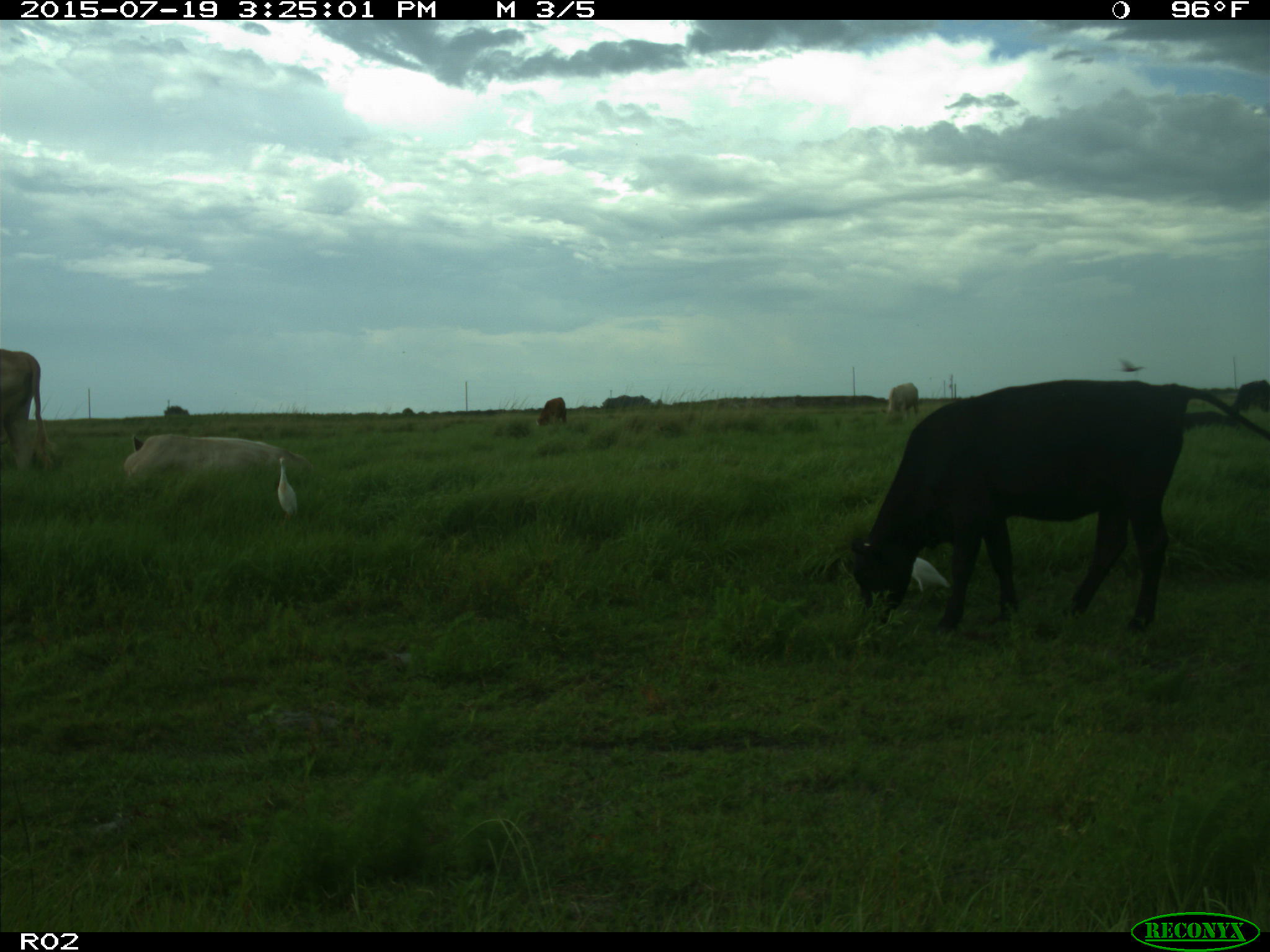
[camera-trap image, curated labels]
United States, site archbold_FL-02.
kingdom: Animalia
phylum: Chordata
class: Mammalia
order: Artiodactyla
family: Bovidae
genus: Bos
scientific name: Bos taurus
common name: domestic cow